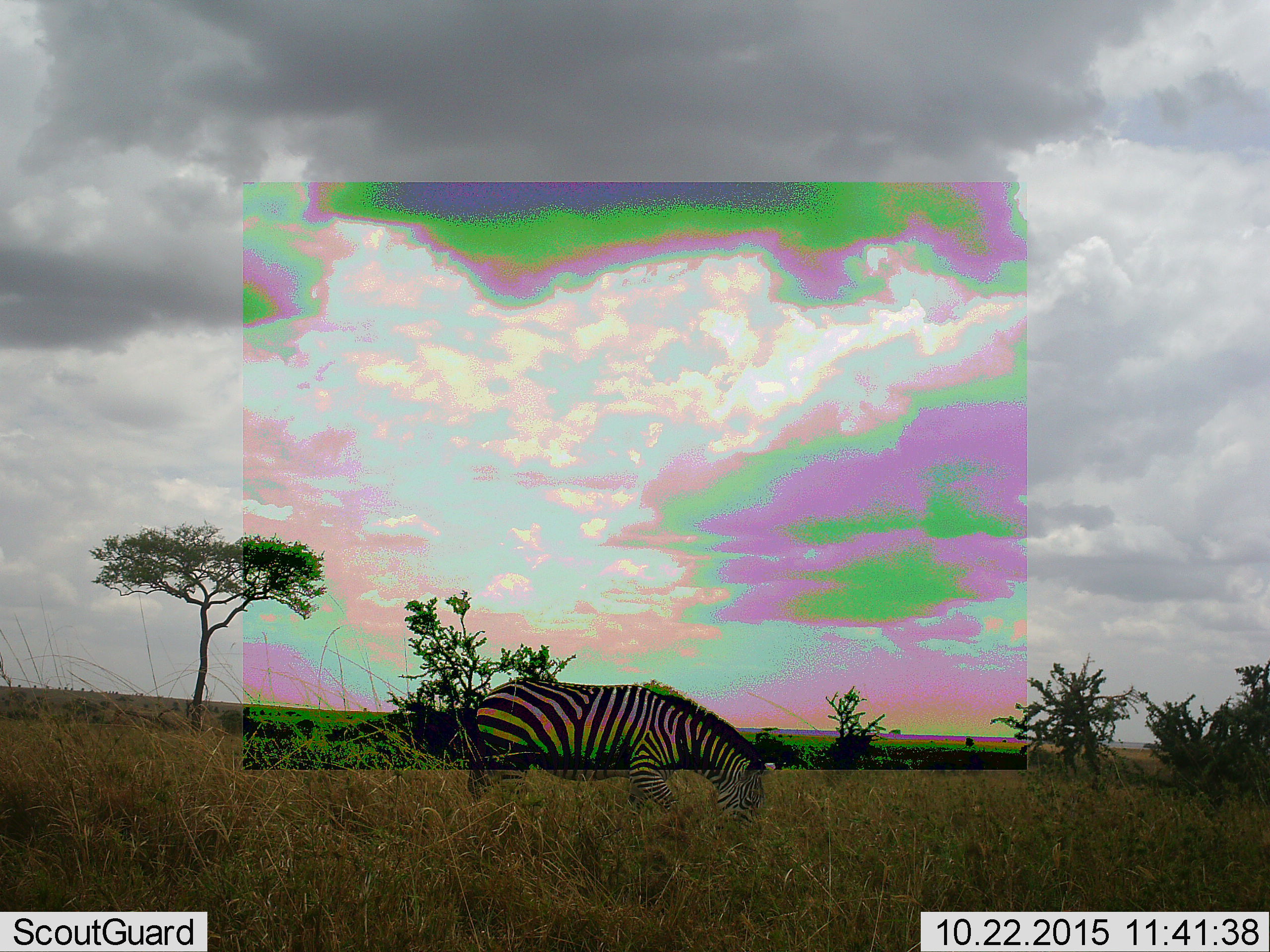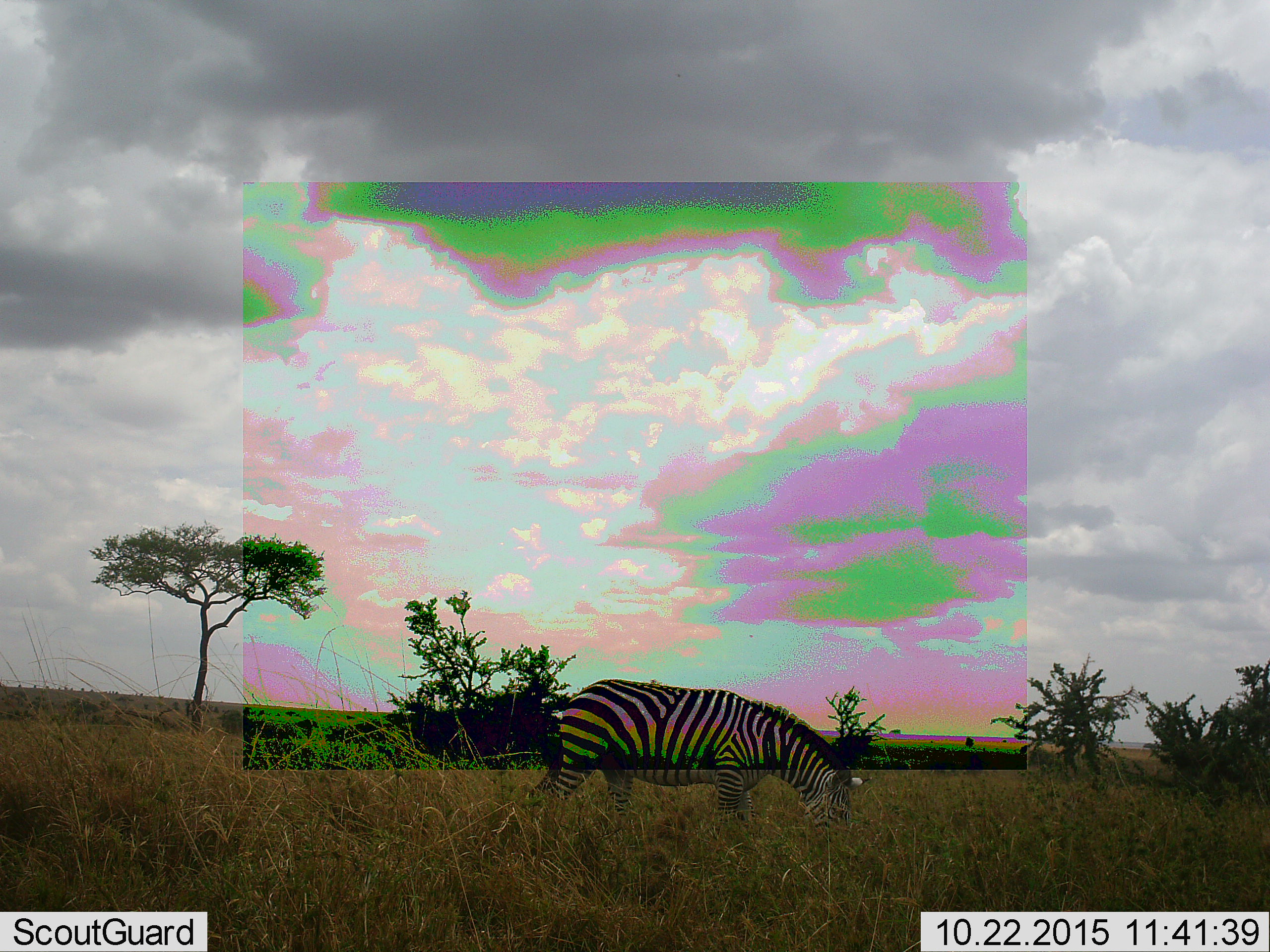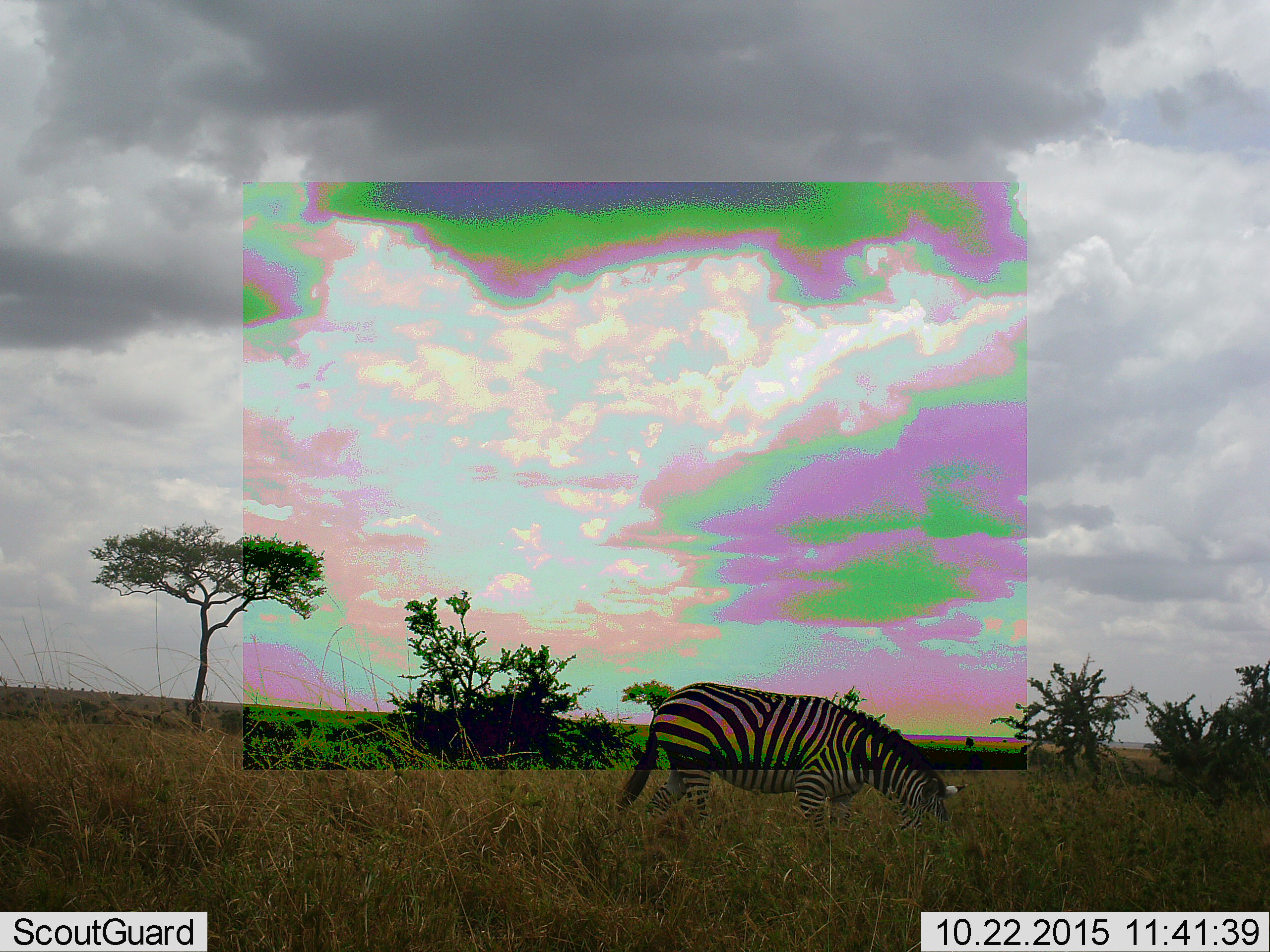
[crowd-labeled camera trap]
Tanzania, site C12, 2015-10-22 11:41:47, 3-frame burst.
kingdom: Animalia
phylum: Chordata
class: Mammalia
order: Perissodactyla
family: Equidae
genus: Equus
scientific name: Equus quagga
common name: plains zebra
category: zebra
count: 1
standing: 21%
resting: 0%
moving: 53%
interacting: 0%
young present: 0%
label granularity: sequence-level